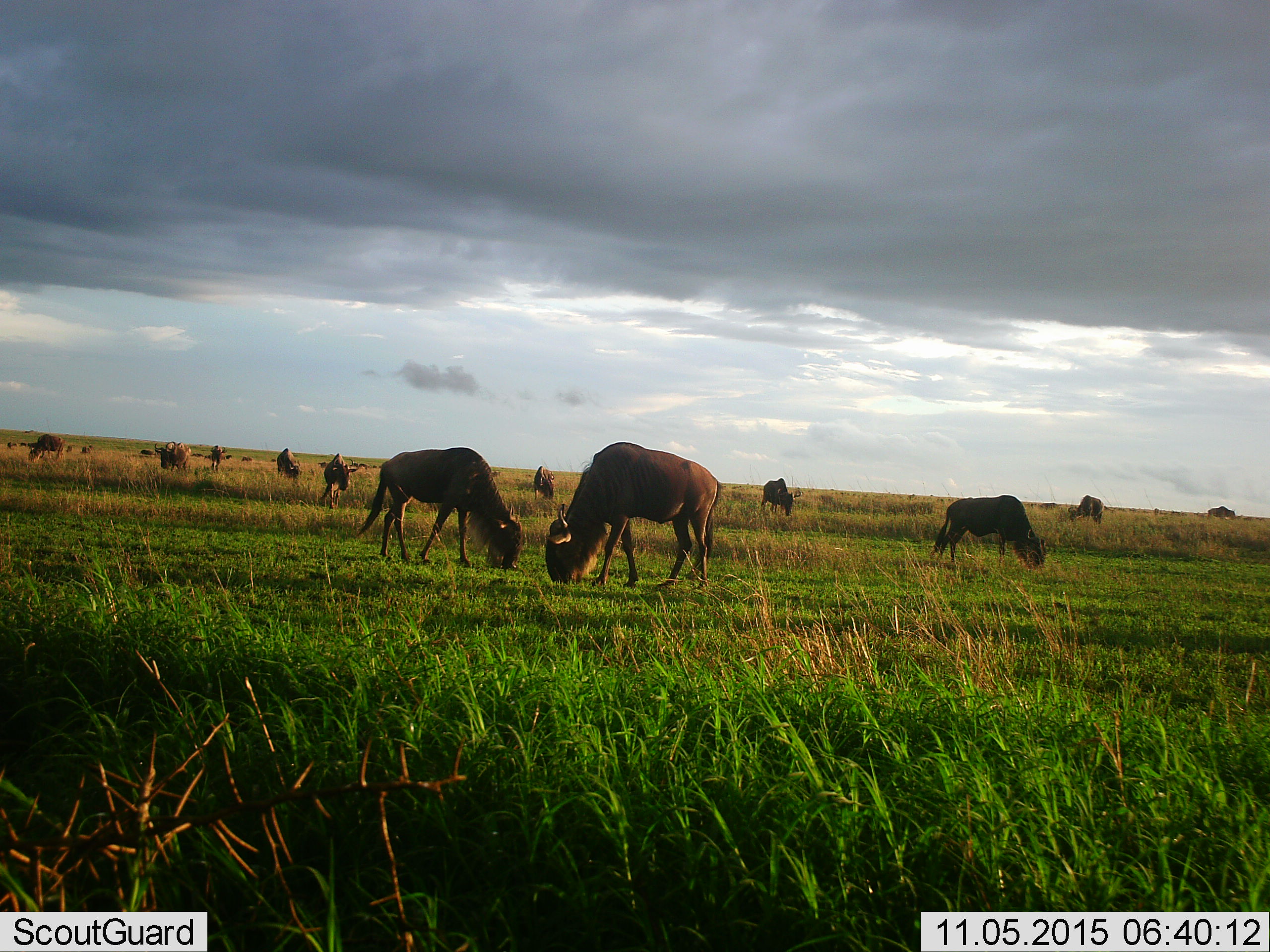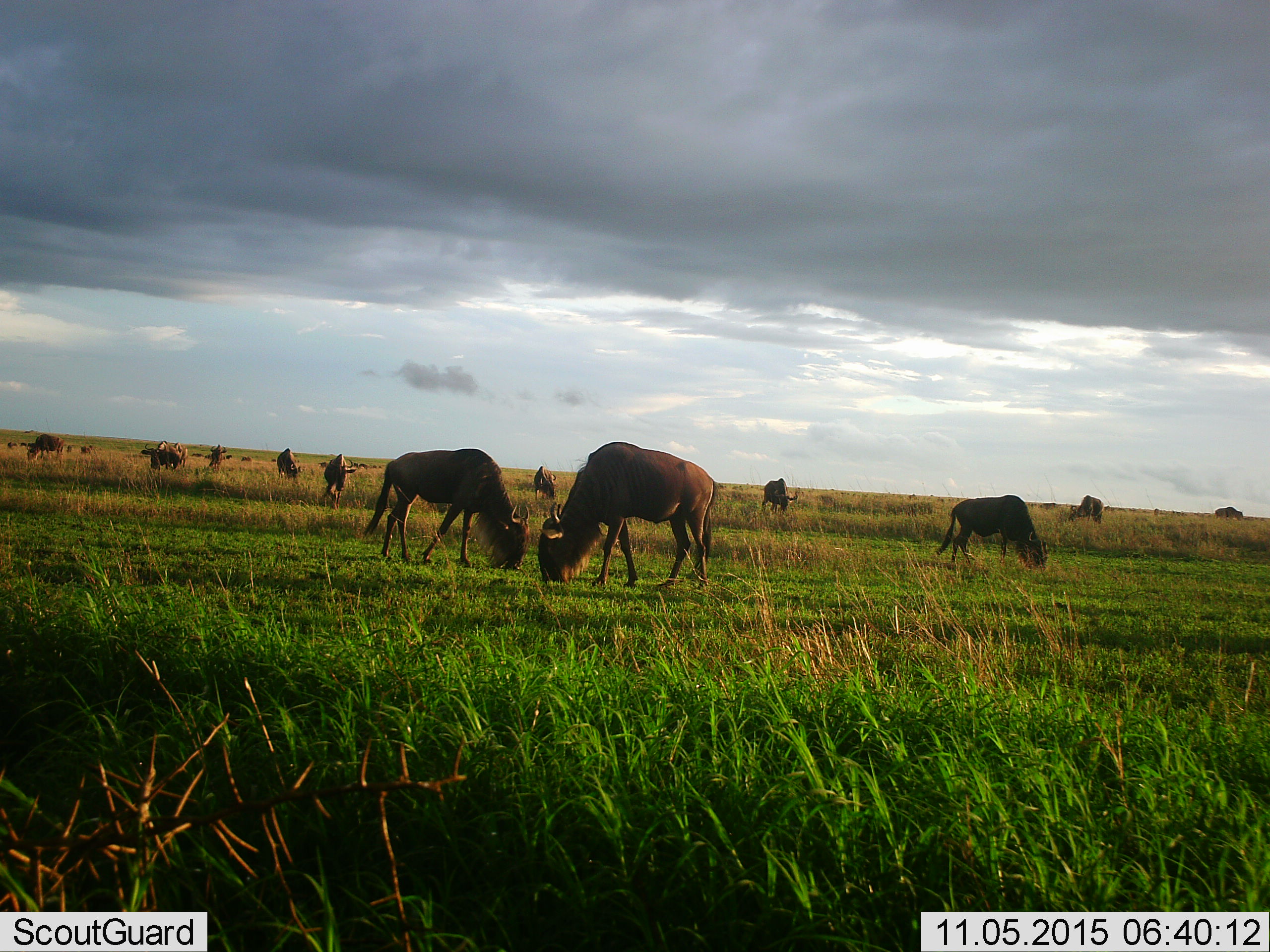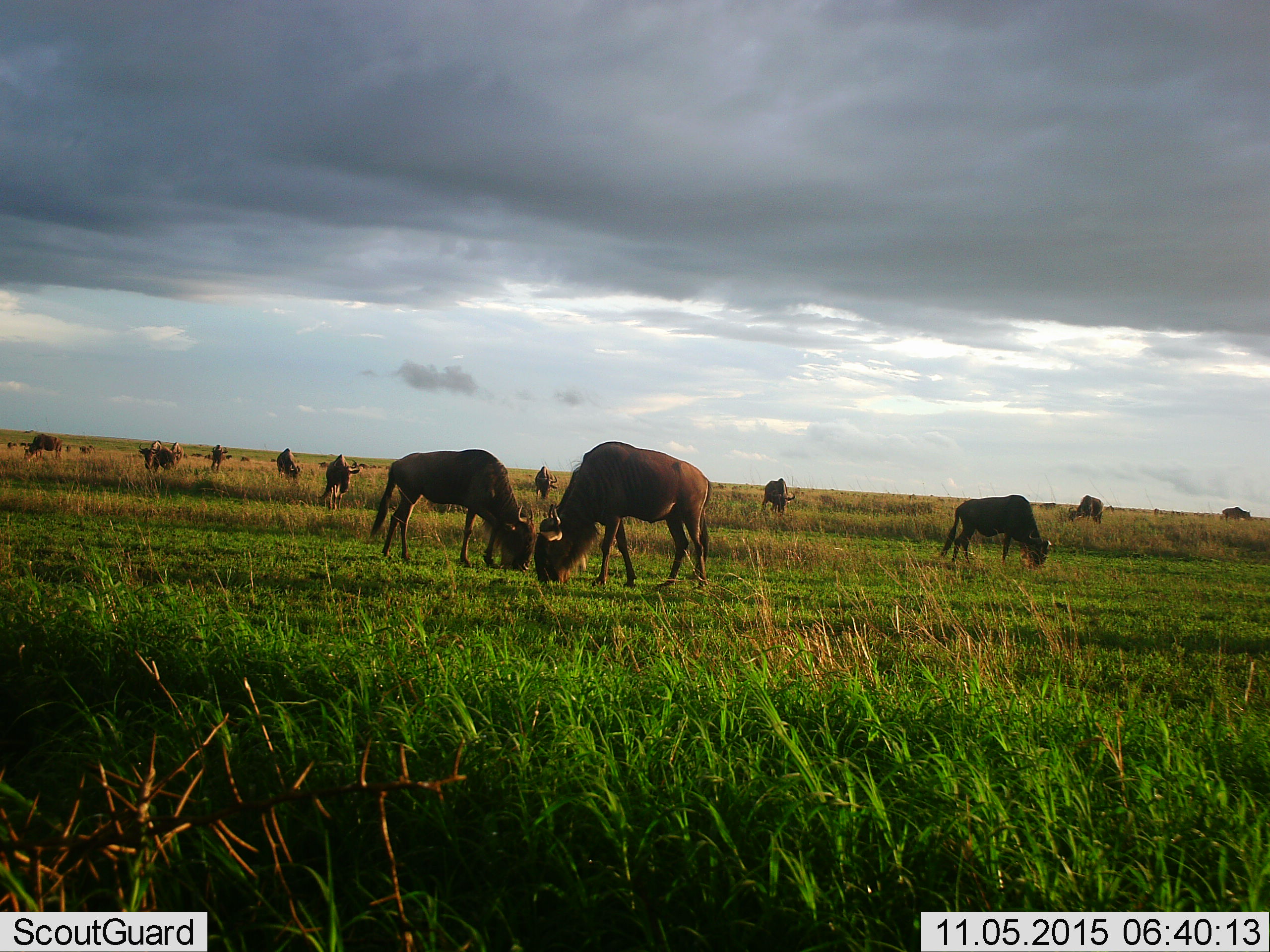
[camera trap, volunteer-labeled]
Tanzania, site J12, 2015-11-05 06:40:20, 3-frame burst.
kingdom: Animalia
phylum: Chordata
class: Mammalia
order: Artiodactyla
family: Bovidae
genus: Connochaetes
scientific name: Connochaetes taurinus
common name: blue wildebeest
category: wildebeest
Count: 11-50.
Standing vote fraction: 50%.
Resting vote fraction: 0%.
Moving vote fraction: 50%.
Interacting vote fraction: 0%.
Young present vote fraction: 0%.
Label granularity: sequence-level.